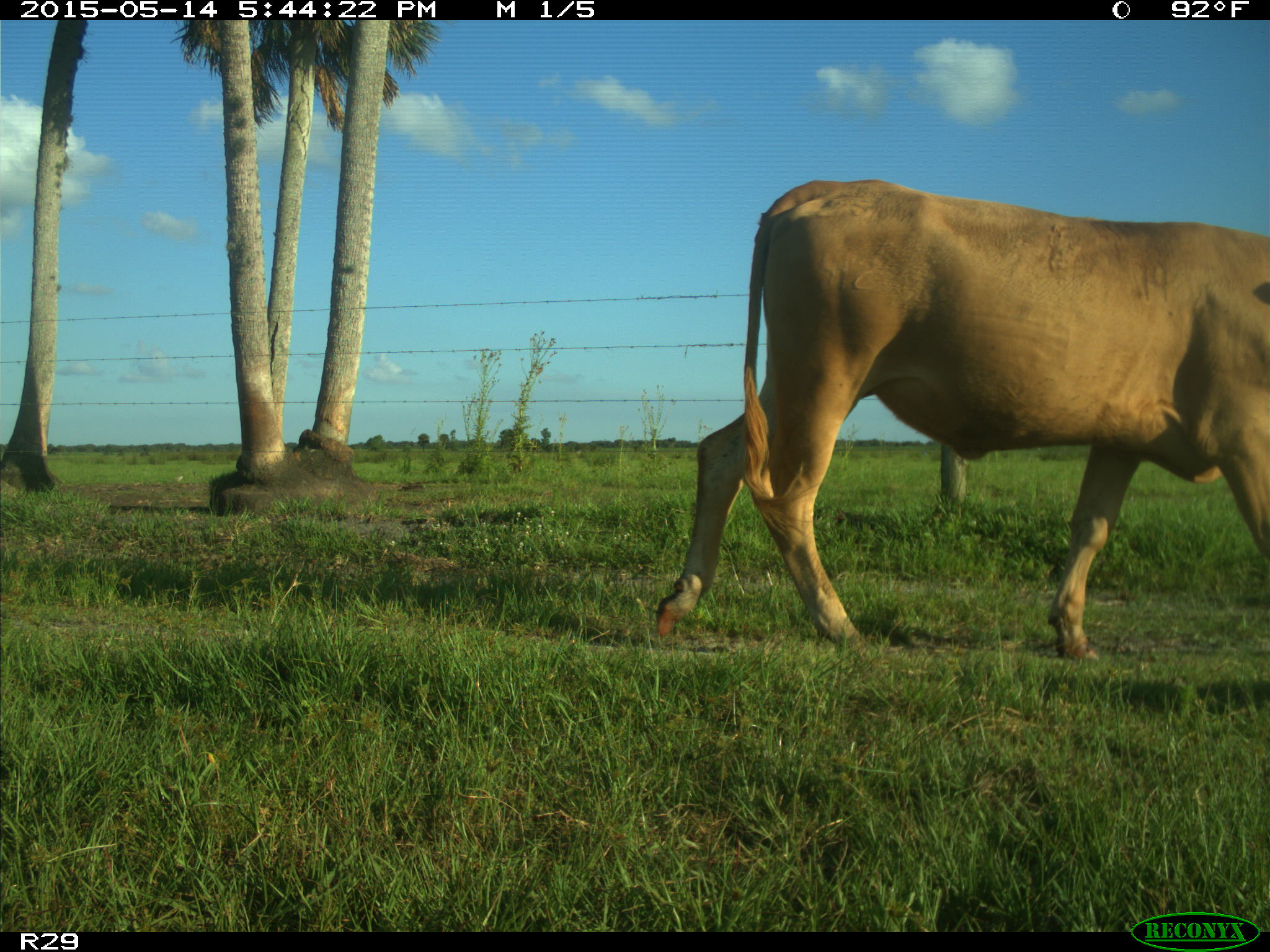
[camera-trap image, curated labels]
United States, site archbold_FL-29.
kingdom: Animalia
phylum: Chordata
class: Mammalia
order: Artiodactyla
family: Bovidae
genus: Bos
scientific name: Bos taurus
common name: domestic cow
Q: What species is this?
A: Bos taurus (domestic cow).